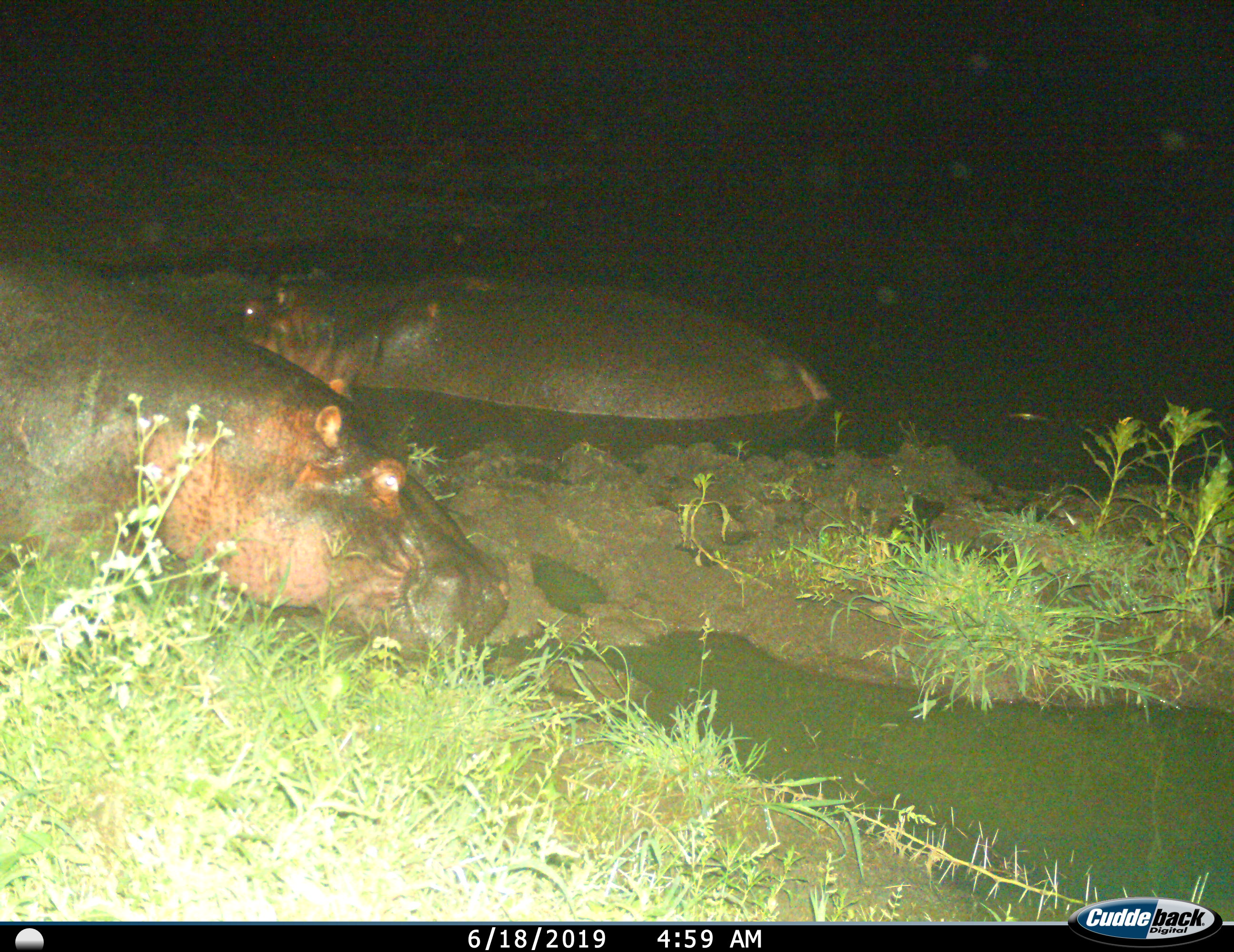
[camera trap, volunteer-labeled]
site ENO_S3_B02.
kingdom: Animalia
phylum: Chordata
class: Mammalia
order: Artiodactyla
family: Hippopotamidae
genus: Hippopotamus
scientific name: Hippopotamus amphibius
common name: hippopotamus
Hippopotamus (Hippopotamus amphibius), count 2. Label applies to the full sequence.